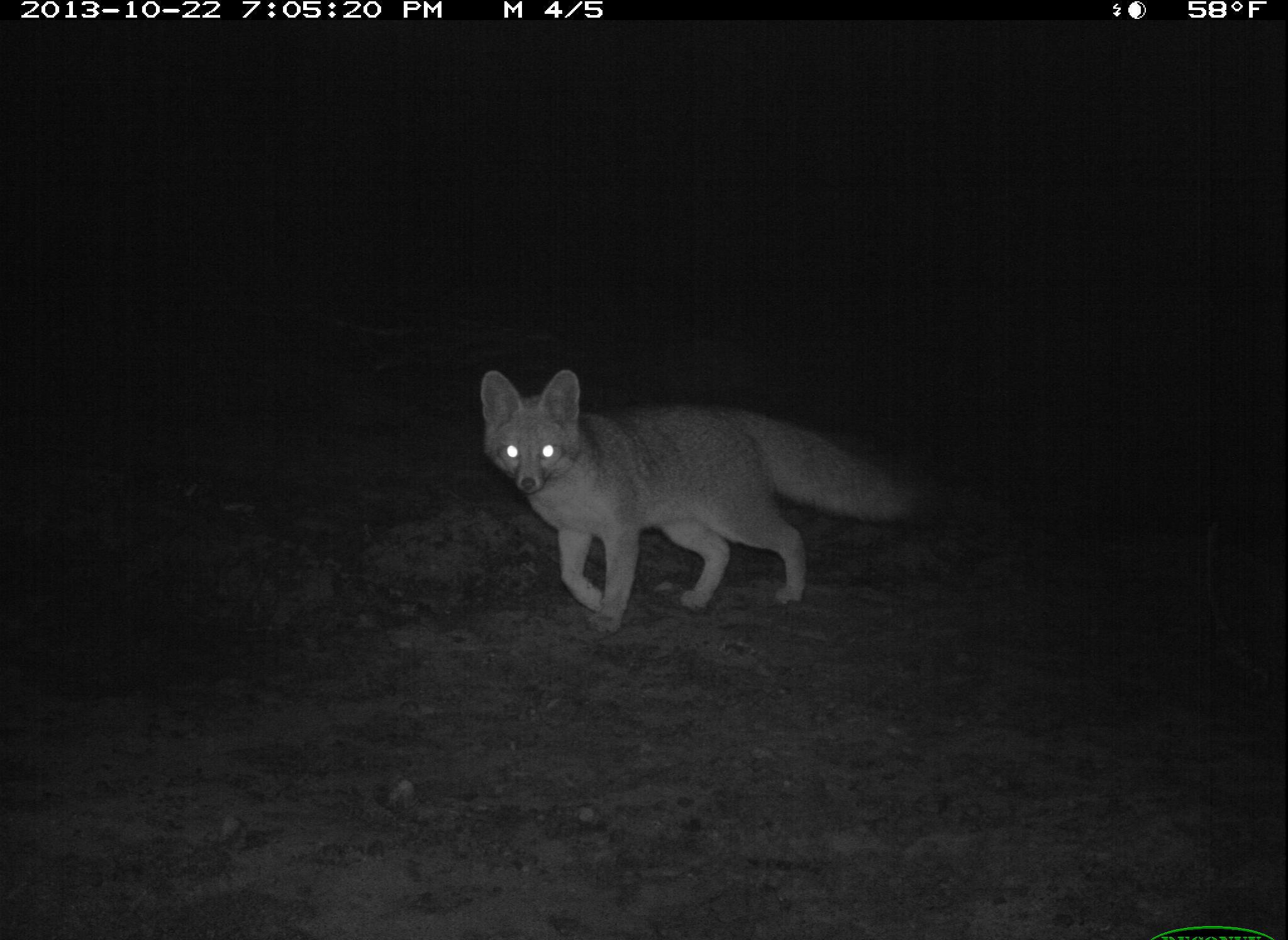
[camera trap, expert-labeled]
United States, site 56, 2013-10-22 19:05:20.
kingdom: Animalia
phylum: Chordata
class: Mammalia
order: Carnivora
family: Canidae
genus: Urocyon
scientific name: Urocyon cinereoargenteus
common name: gray fox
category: fox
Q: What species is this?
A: Fox (gray fox) (Urocyon cinereoargenteus).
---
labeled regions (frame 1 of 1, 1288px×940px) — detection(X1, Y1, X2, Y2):
fox: detection(470, 364, 980, 639)